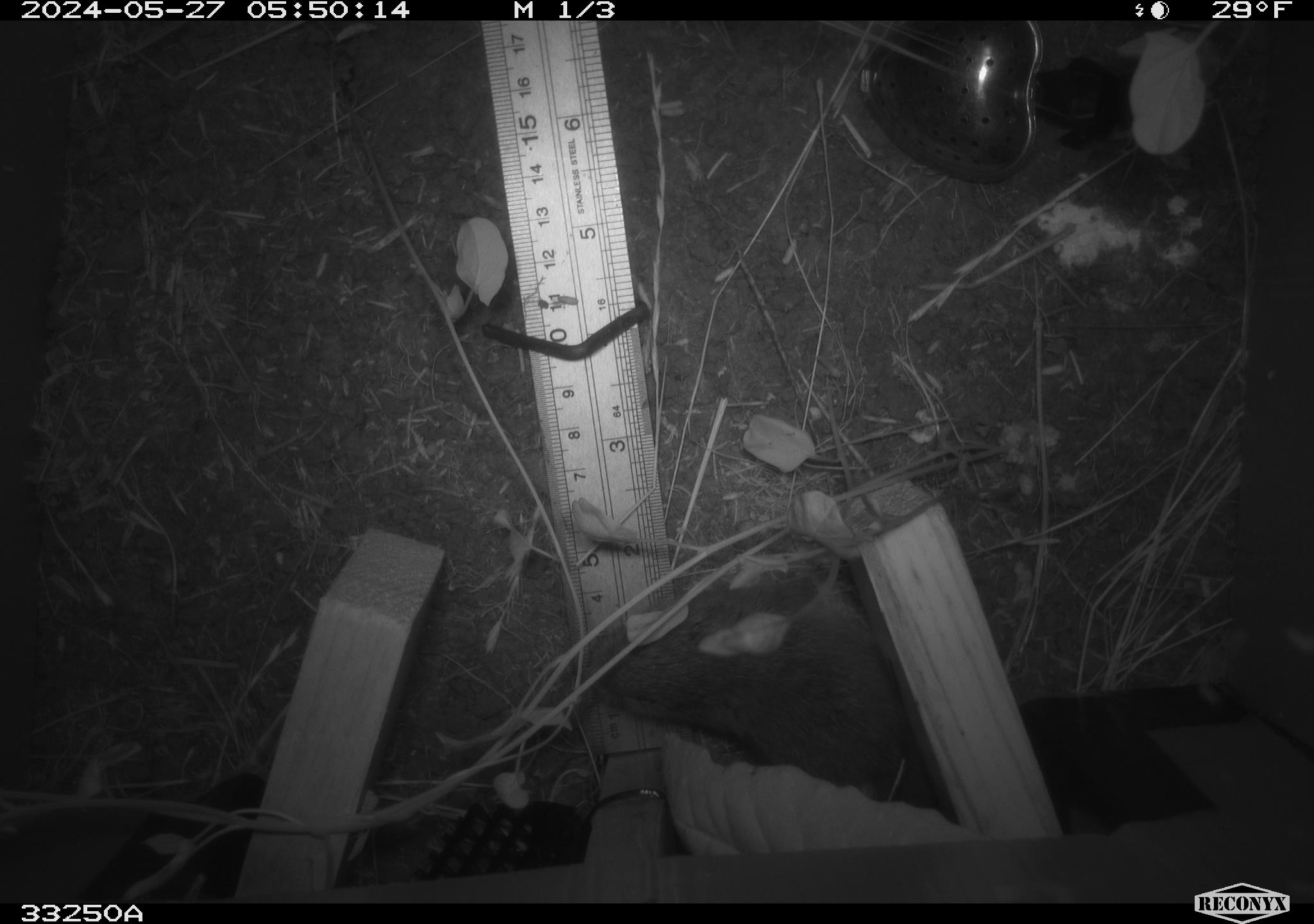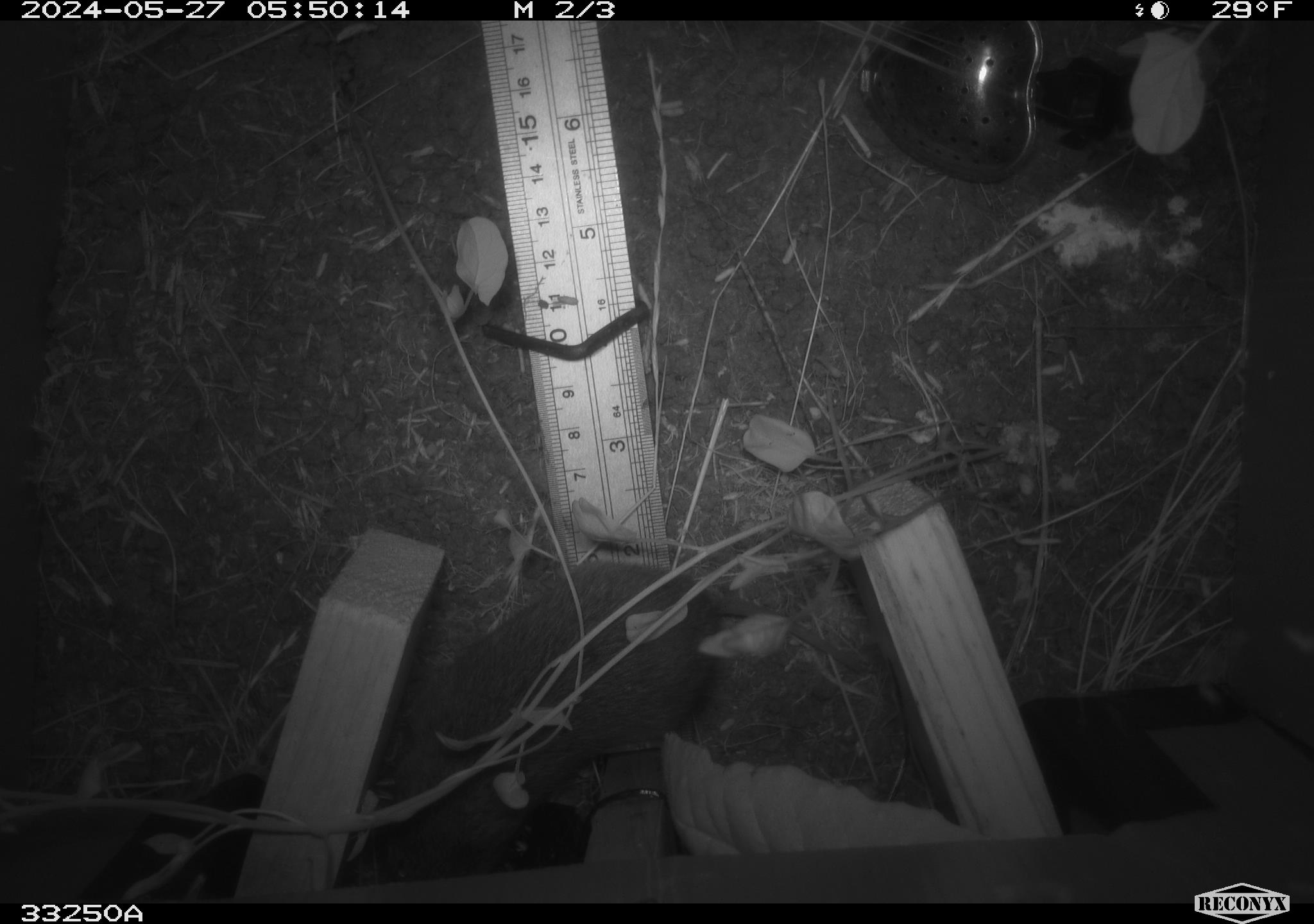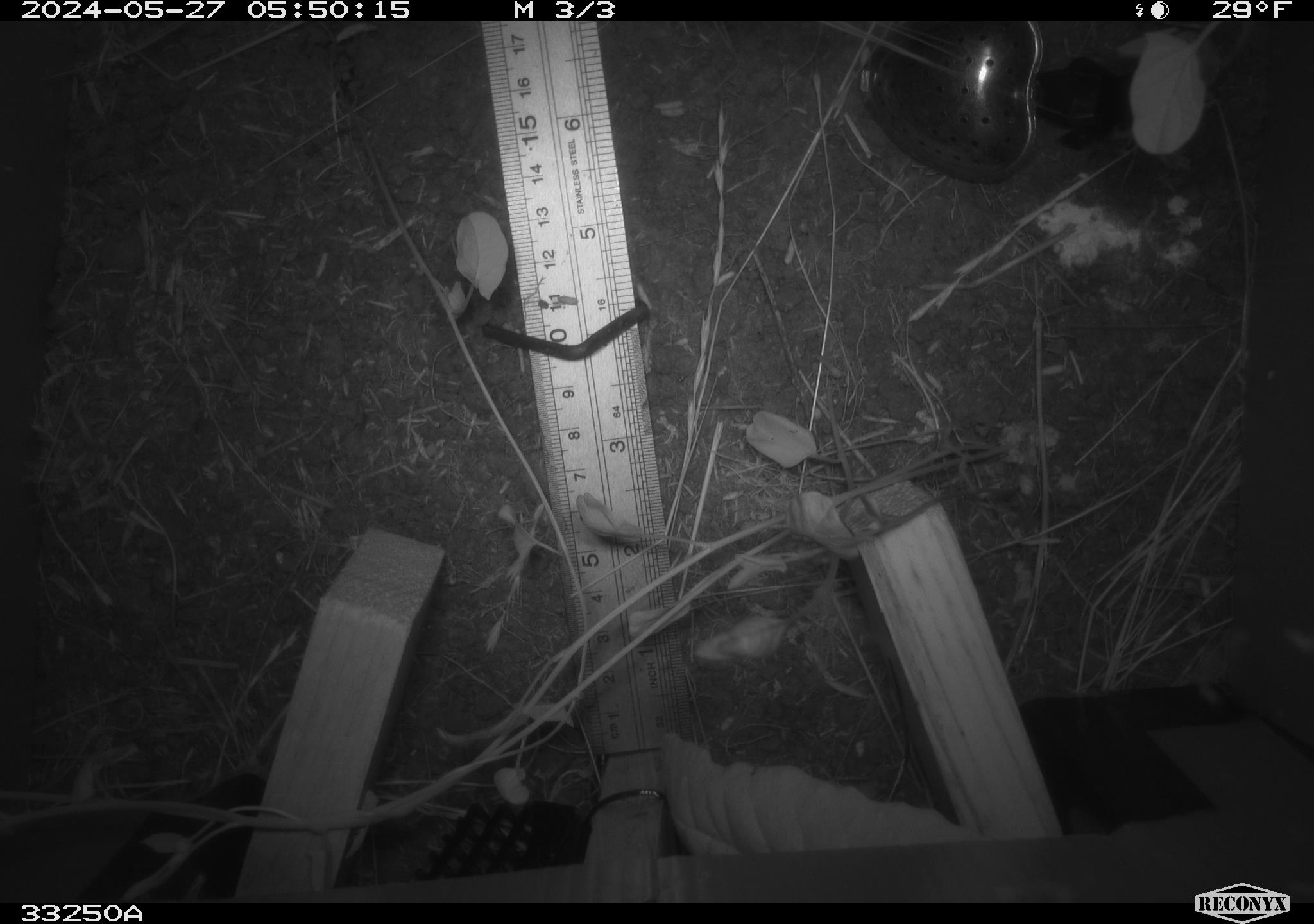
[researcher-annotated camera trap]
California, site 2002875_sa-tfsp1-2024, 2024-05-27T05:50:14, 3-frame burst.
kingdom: Animalia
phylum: Chordata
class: Mammalia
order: Rodentia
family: Cricetidae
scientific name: Arvicolinae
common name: voles, lemmings, and muskrats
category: arvicolinae subfamily